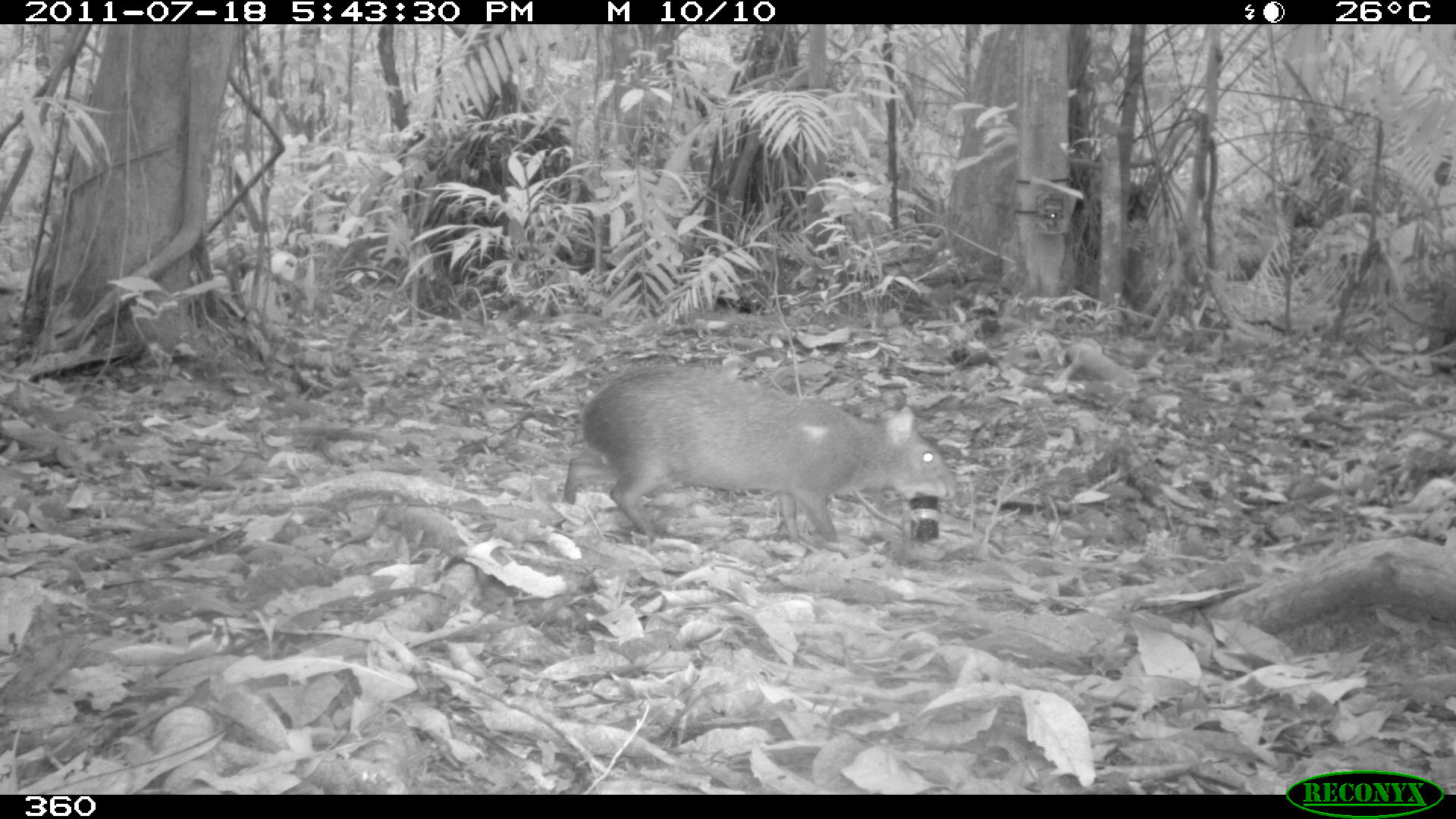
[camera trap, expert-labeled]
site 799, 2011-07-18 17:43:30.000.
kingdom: Animalia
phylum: Chordata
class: Mammalia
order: Rodentia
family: Dasyproctidae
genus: Dasyprocta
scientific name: Dasyprocta punctata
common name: central american agouti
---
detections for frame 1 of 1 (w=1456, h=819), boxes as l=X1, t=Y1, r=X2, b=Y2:
dasyprocta punctata: l=563, t=361, r=959, b=542